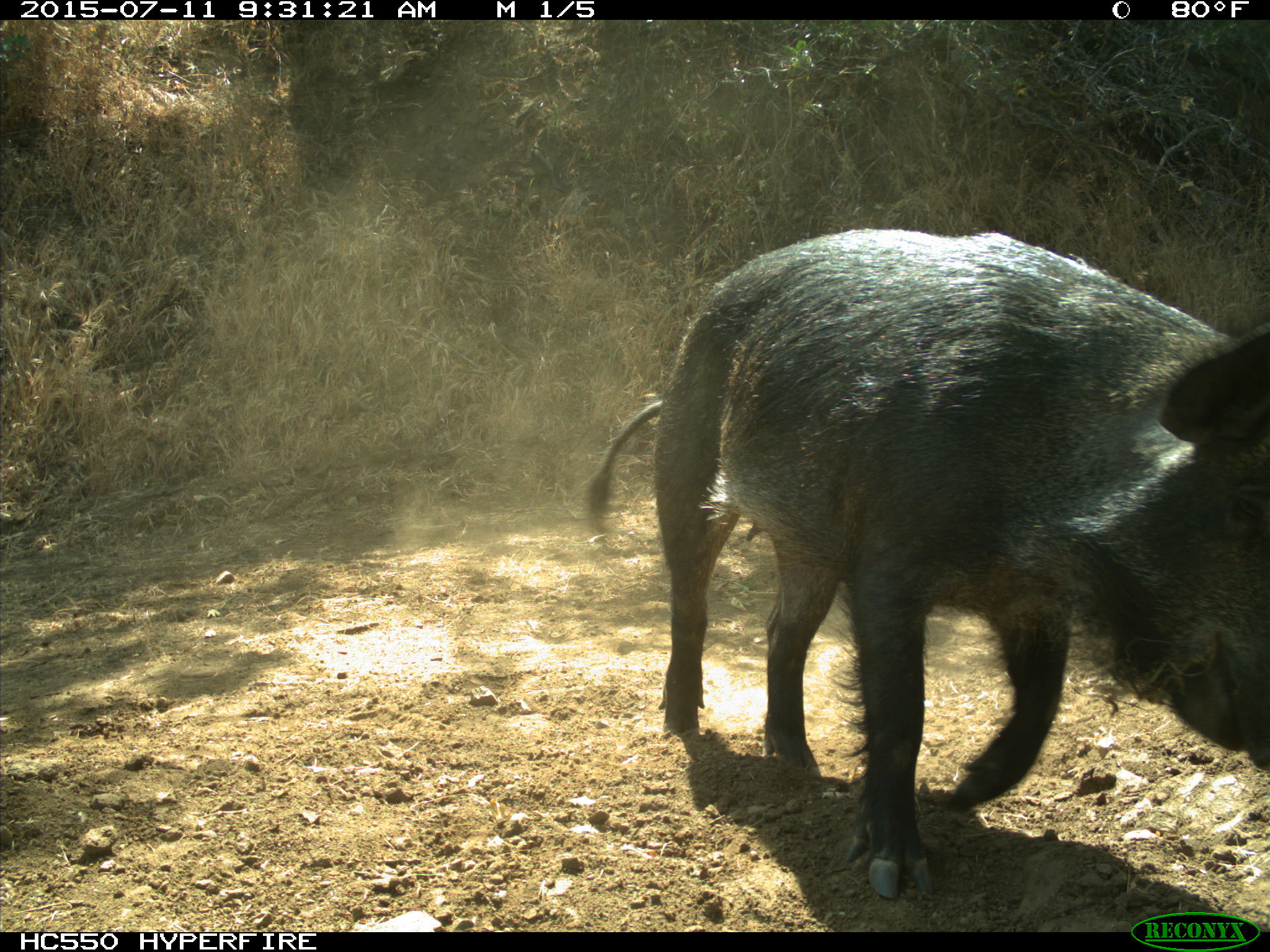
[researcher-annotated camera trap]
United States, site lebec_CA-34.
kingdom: Animalia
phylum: Chordata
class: Mammalia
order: Artiodactyla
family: Suidae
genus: Sus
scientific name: Sus scrofa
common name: wild boar